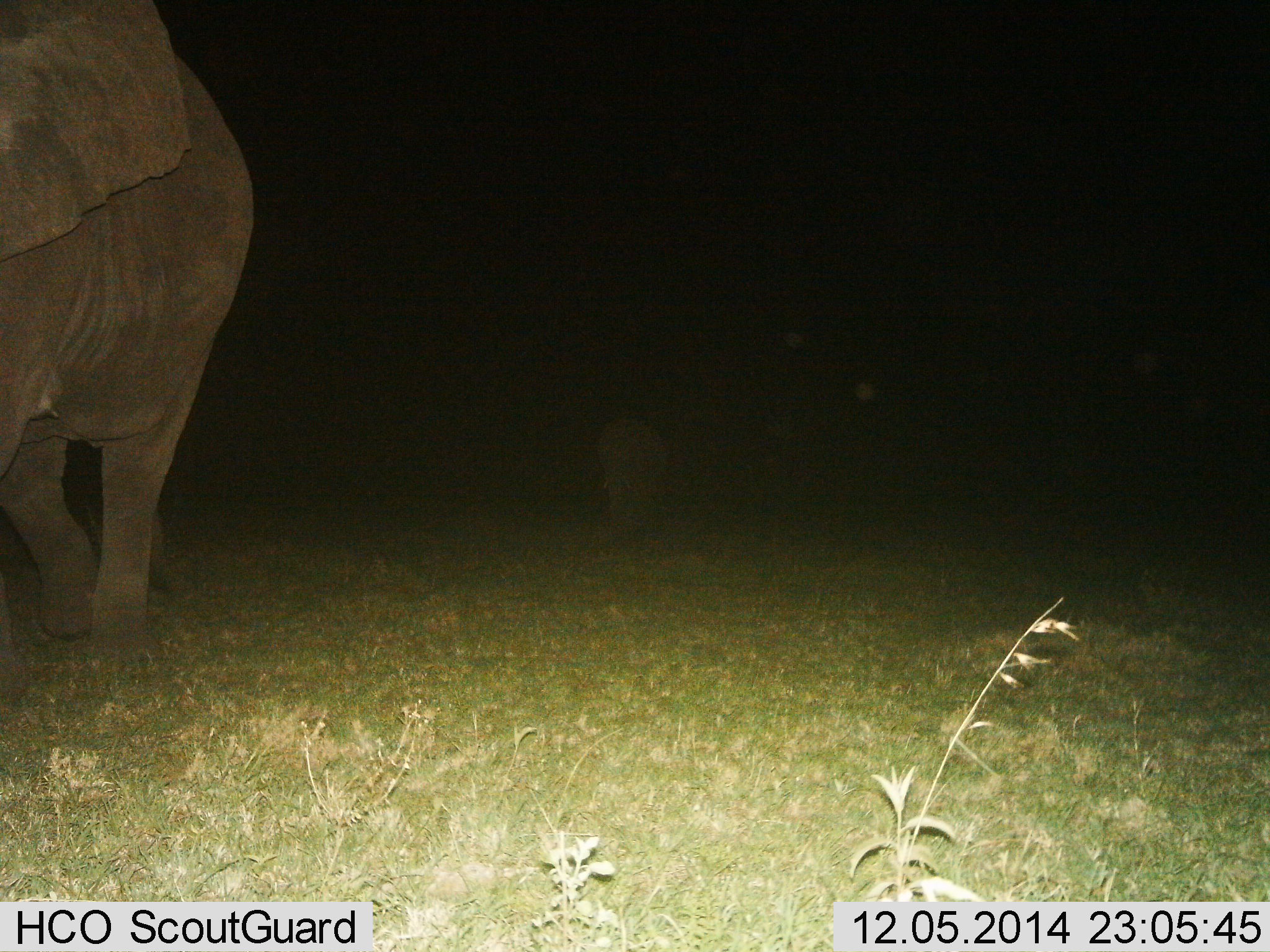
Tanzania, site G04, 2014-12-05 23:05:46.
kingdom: Animalia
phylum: Chordata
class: Mammalia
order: Proboscidea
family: Elephantidae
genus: Loxodonta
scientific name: Loxodonta africana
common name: african bush elephant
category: elephant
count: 2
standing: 14%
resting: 0%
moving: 93%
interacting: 0%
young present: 21%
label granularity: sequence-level